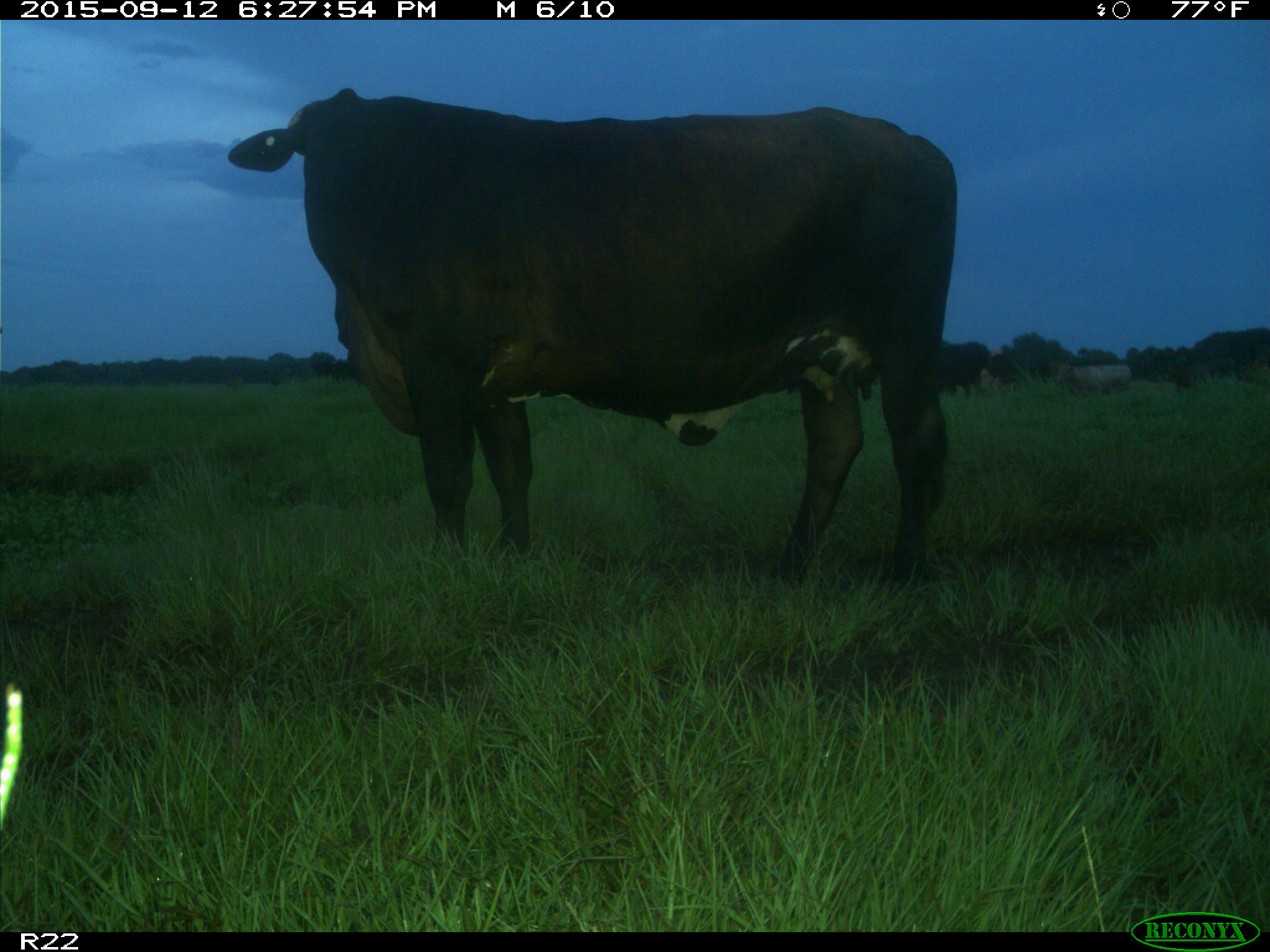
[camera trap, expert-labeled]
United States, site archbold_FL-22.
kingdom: Animalia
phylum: Chordata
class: Mammalia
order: Artiodactyla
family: Bovidae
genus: Bos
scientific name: Bos taurus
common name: domestic cow